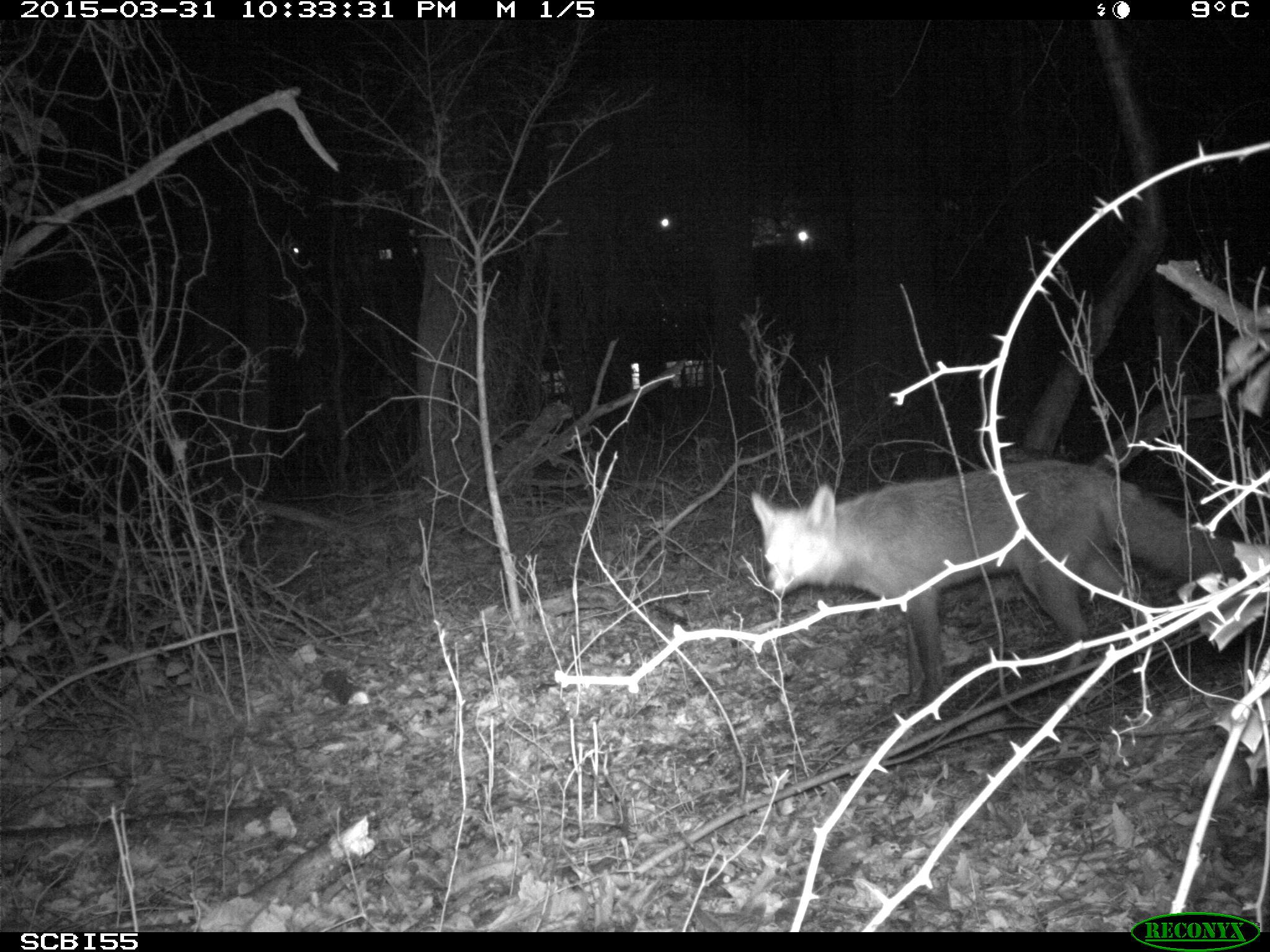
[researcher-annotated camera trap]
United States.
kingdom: Animalia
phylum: Chordata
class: Mammalia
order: Carnivora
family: Canidae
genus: Vulpes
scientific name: Vulpes vulpes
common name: red fox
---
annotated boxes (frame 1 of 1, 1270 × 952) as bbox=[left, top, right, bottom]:
Red Fox: bbox=[740, 450, 1247, 713]